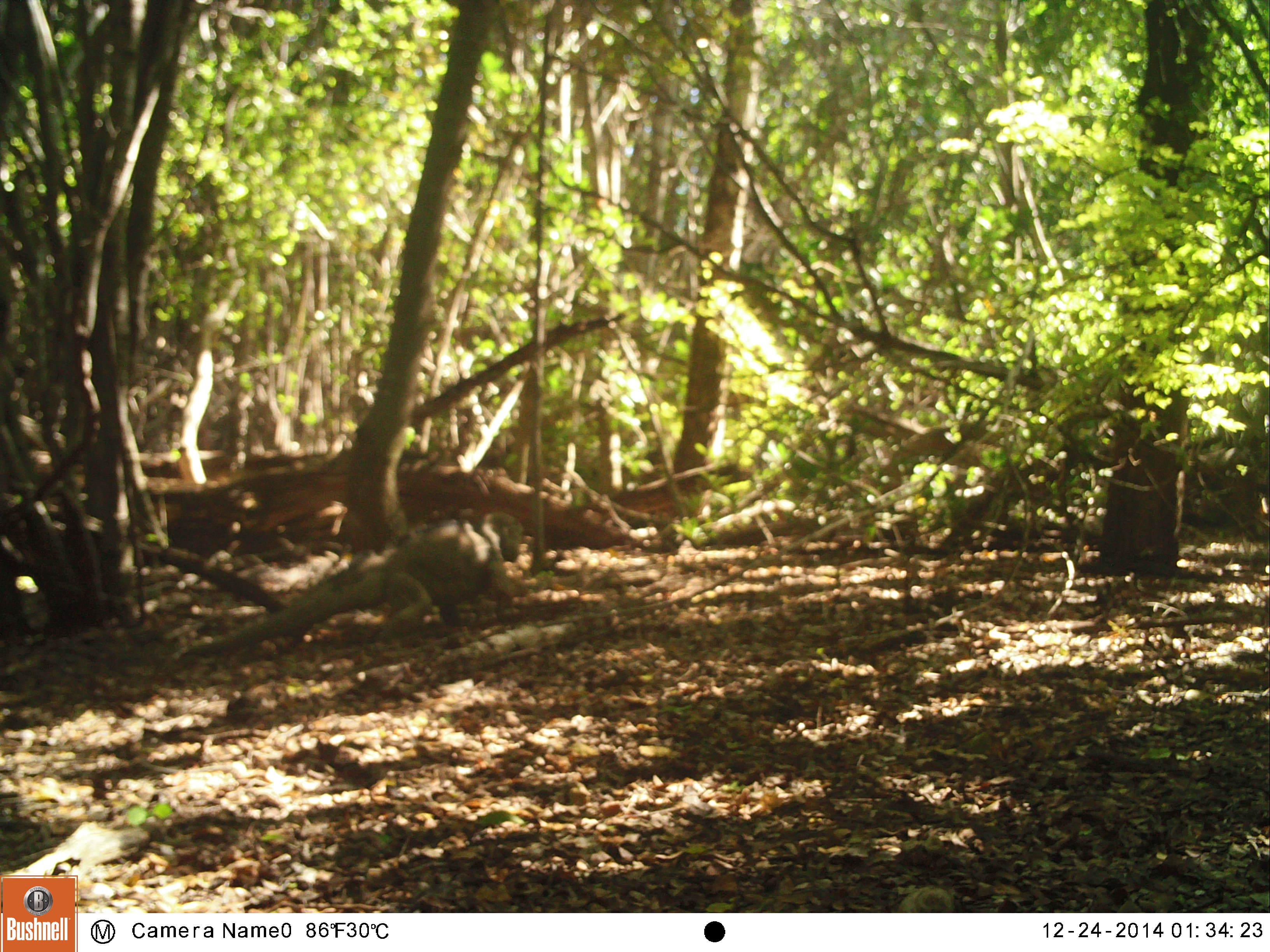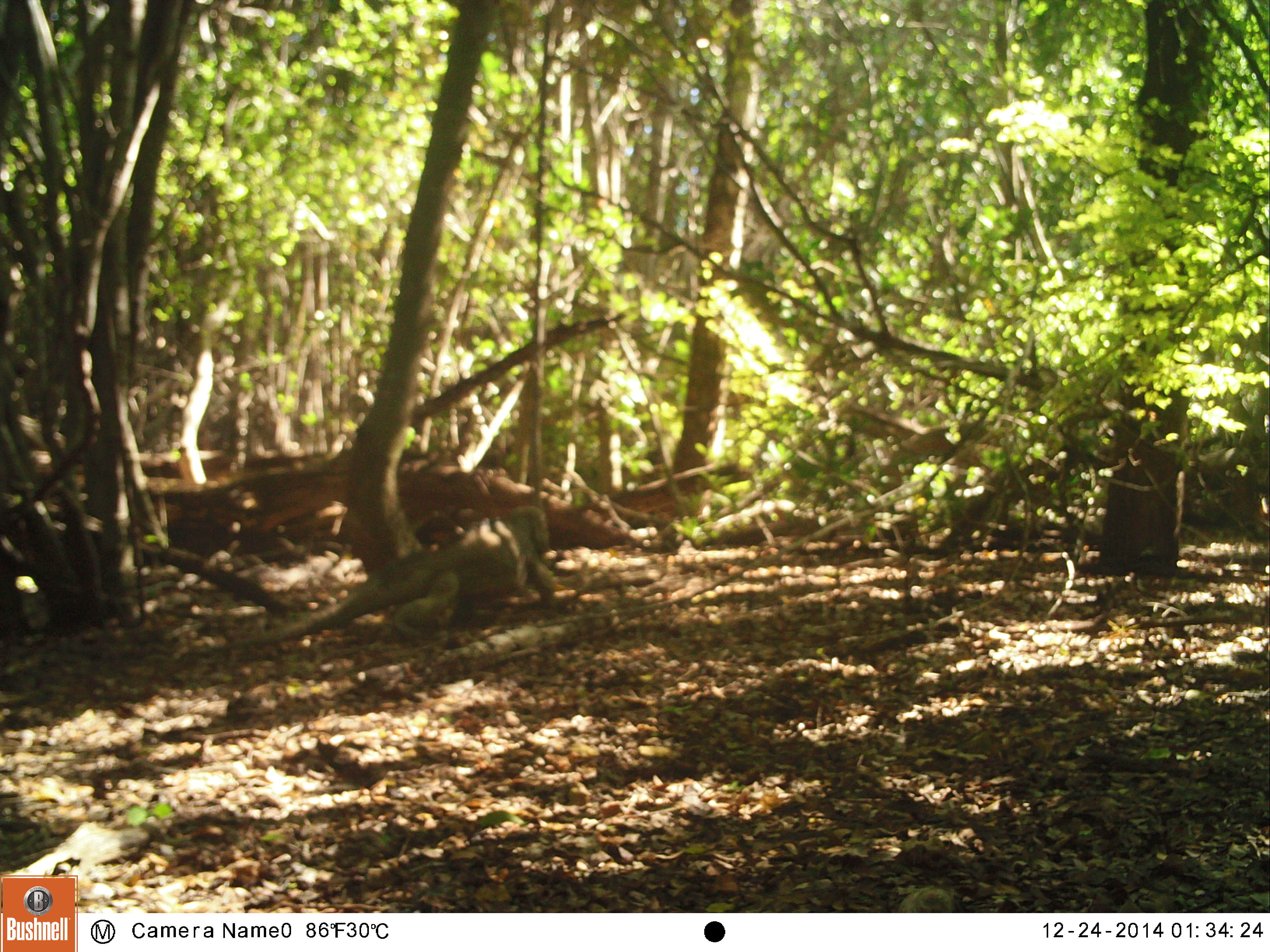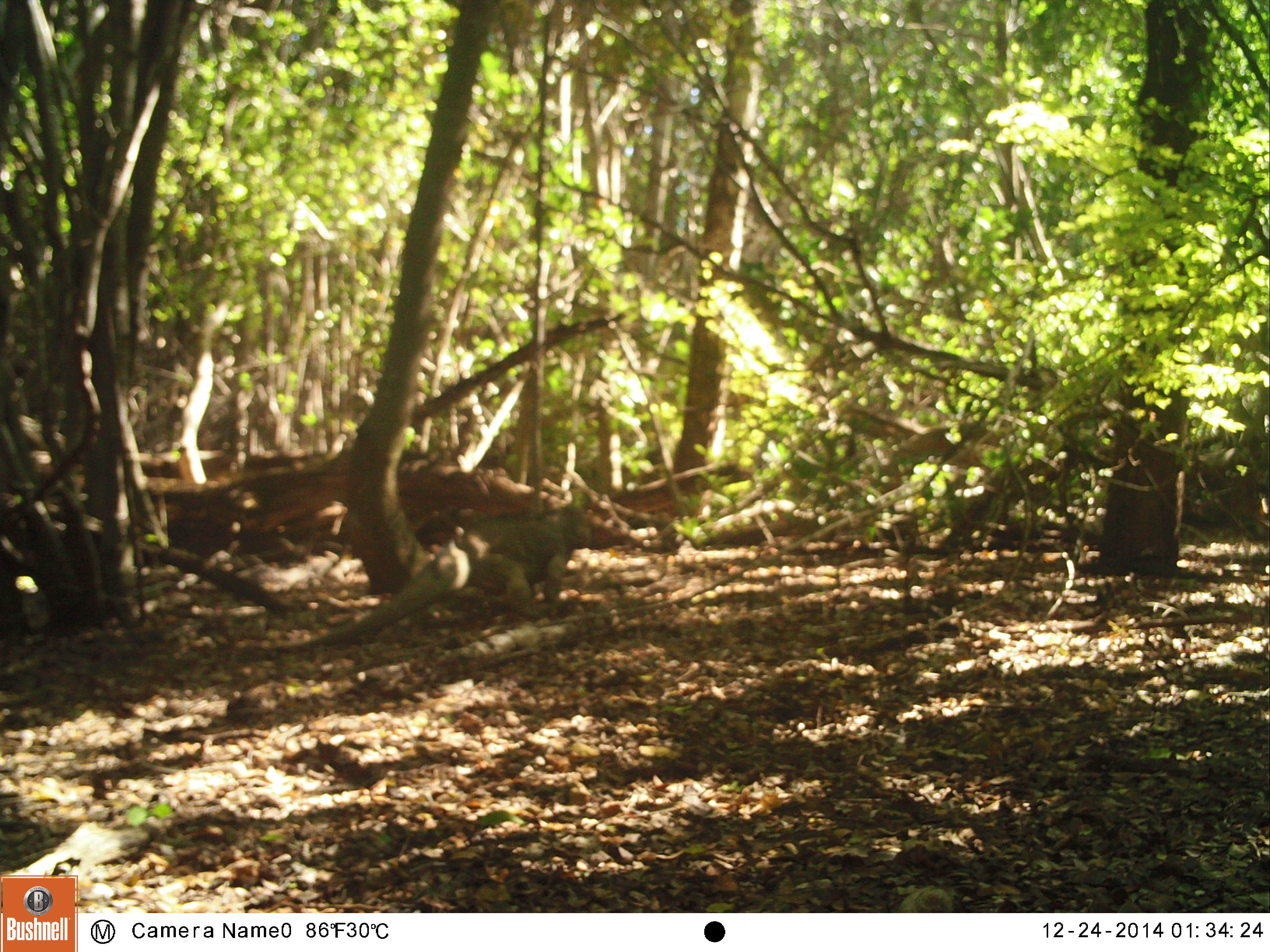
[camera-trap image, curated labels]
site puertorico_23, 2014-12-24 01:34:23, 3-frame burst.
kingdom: Animalia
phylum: Chordata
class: Reptilia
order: Squamata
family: Iguanidae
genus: Iguana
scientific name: Iguana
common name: typical iguanas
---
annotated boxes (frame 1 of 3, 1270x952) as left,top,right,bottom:
iguana: 191,509,525,663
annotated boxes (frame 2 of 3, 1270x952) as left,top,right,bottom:
iguana: 252,516,550,648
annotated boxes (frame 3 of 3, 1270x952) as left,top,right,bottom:
iguana: 243,495,591,666